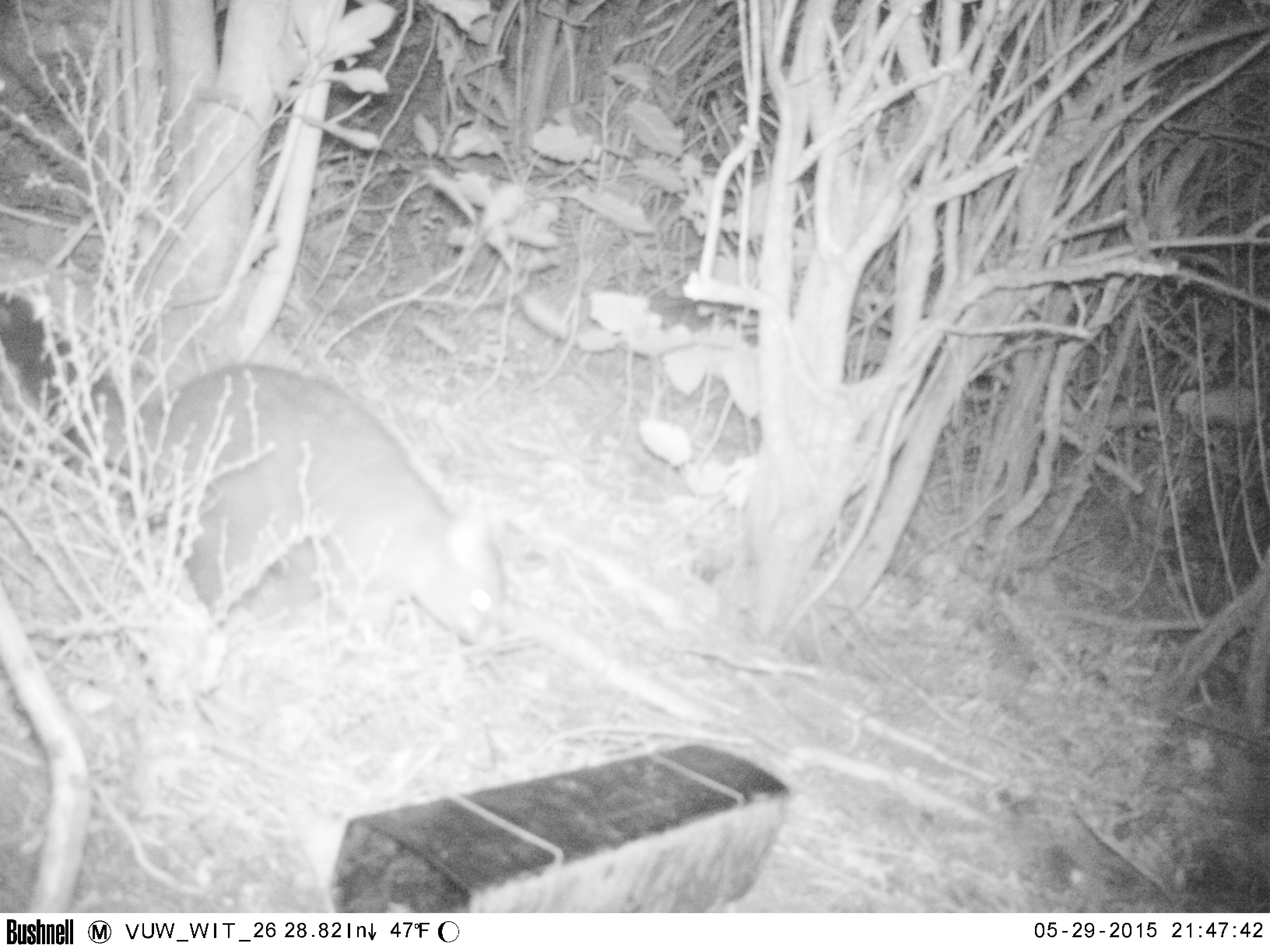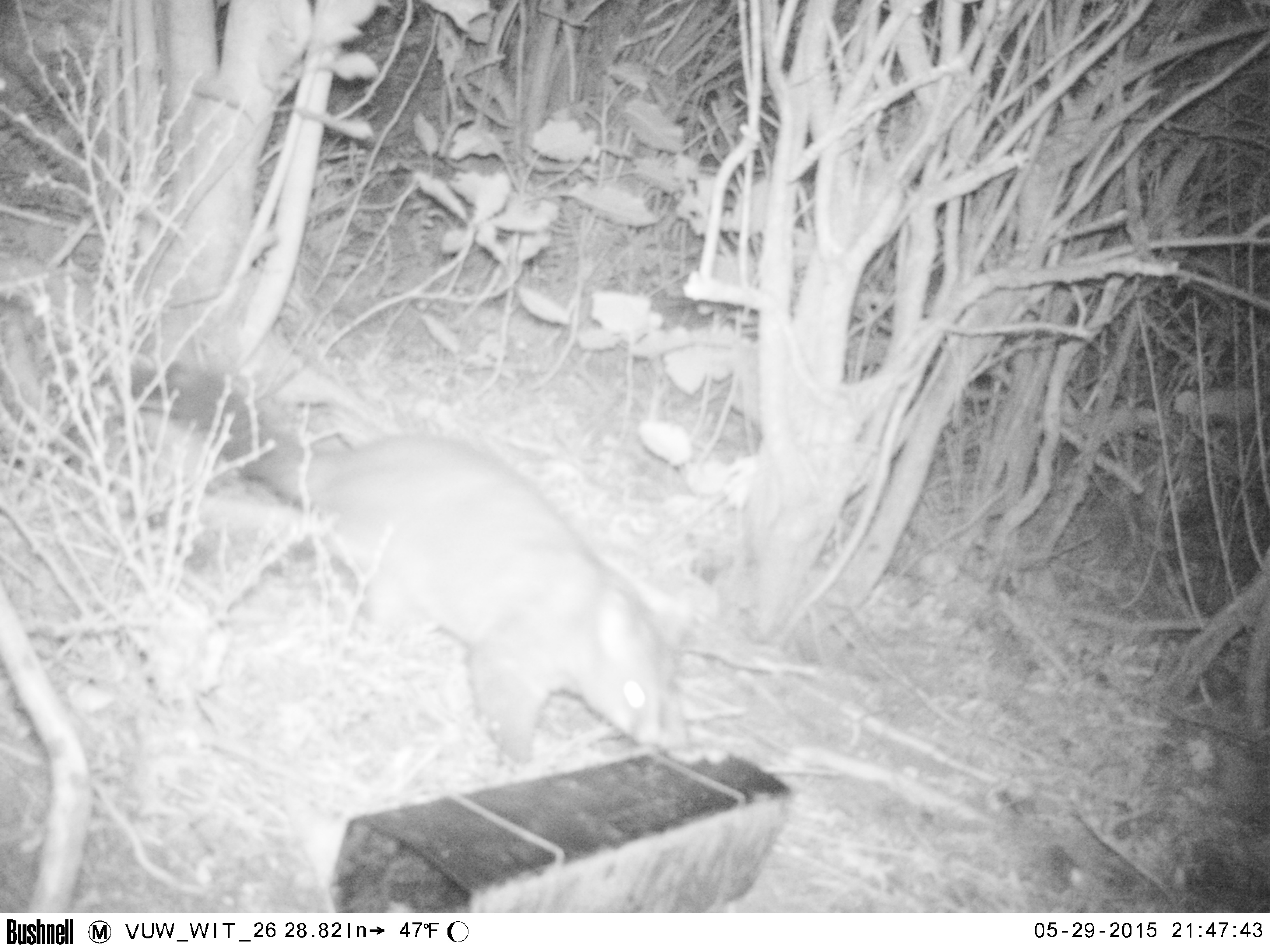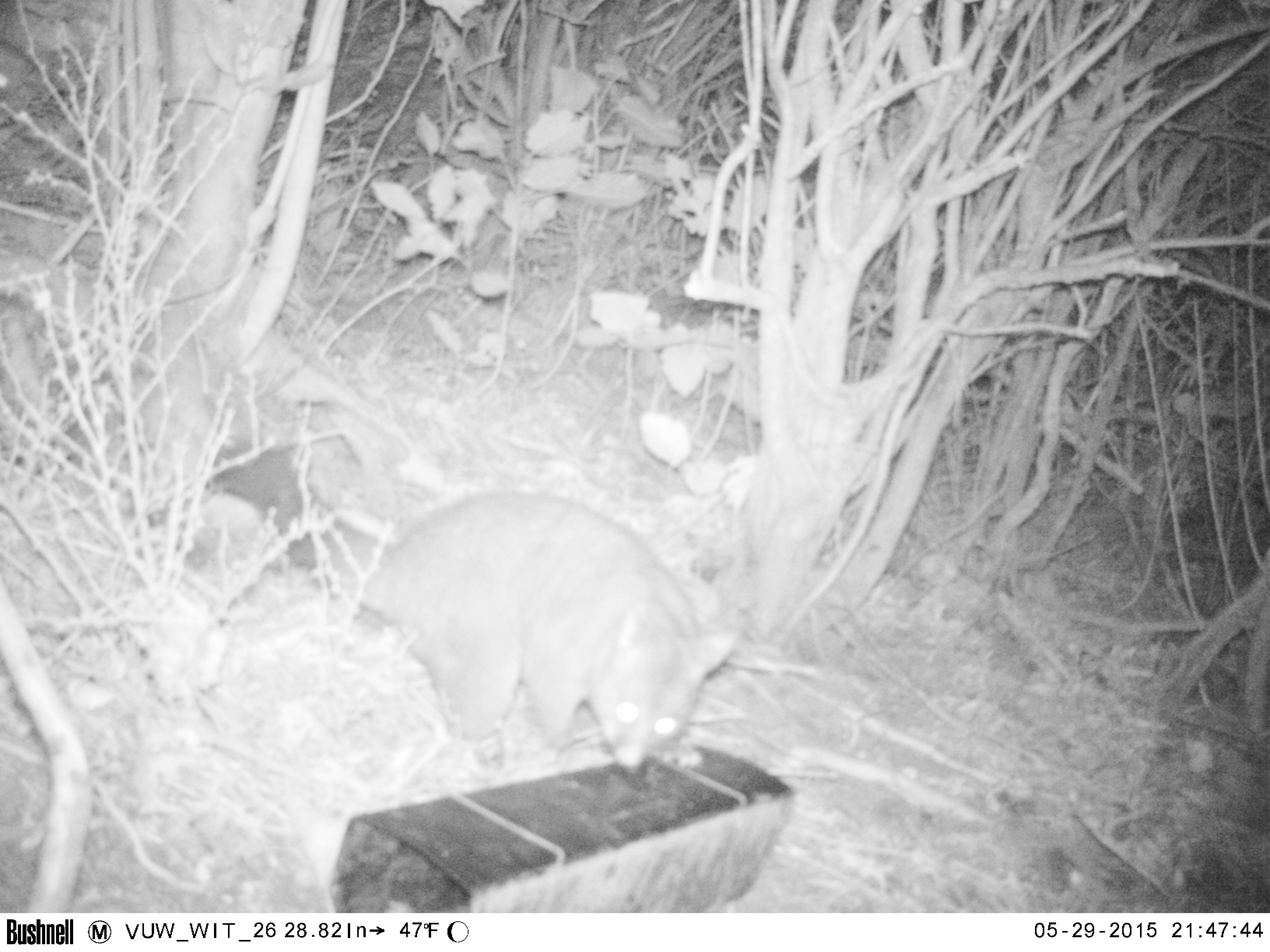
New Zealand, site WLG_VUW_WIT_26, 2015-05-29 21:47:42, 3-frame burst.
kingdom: Animalia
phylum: Chordata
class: Mammalia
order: Diprotodontia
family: Phalangeridae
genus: Trichosurus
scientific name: Trichosurus vulpecula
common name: common brushtail possum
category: possum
Possum (common brushtail possum) (Trichosurus vulpecula).